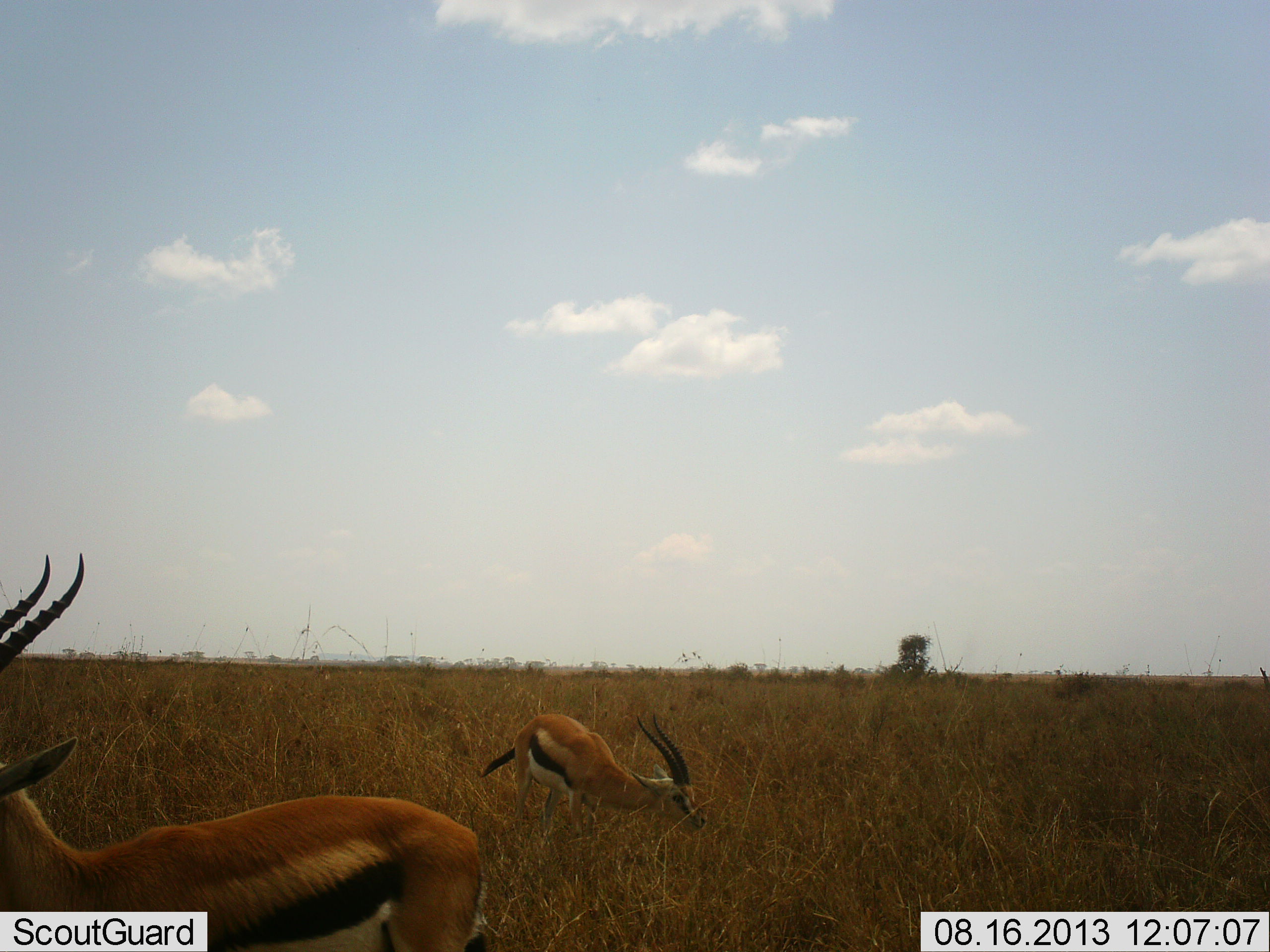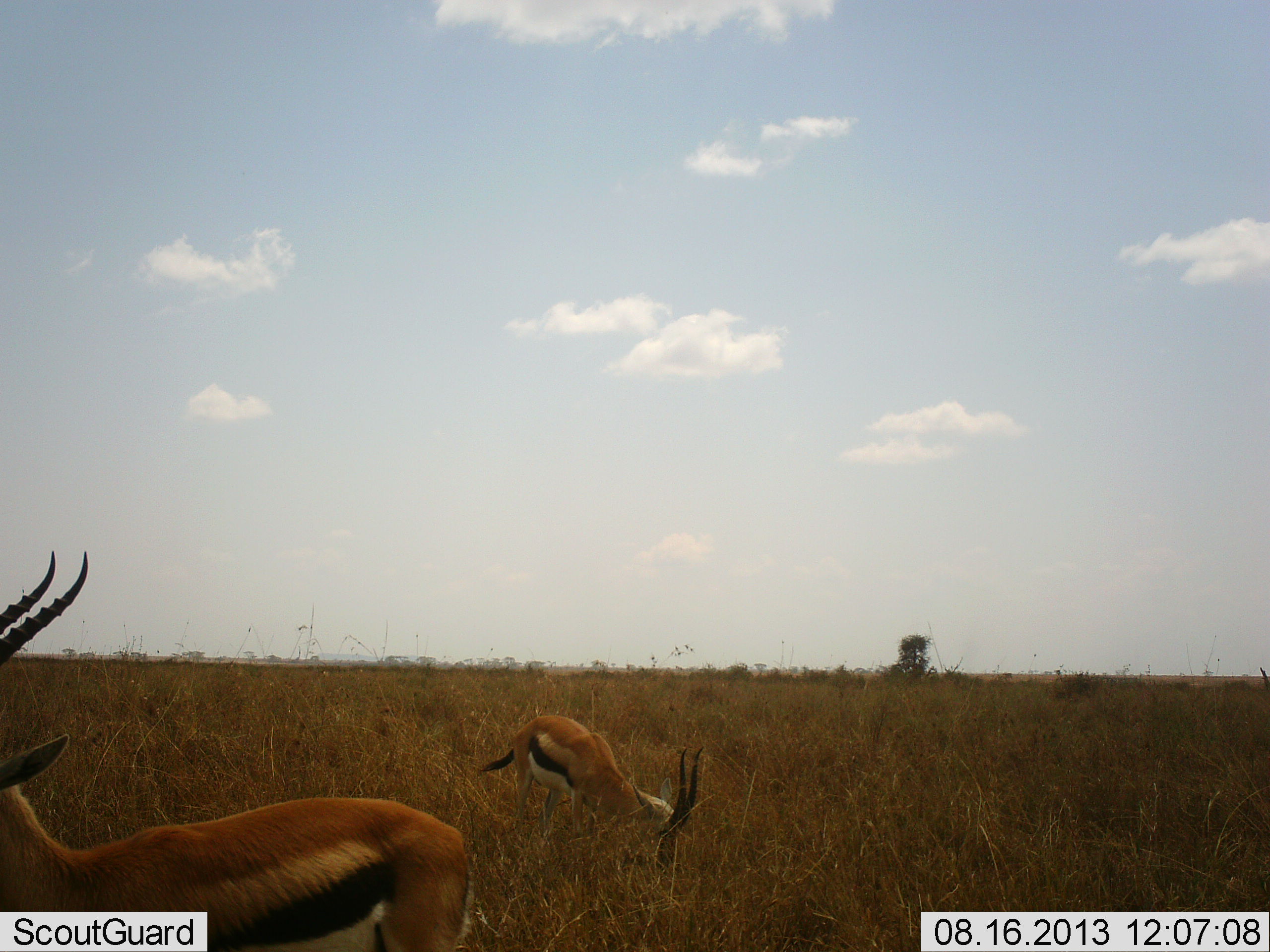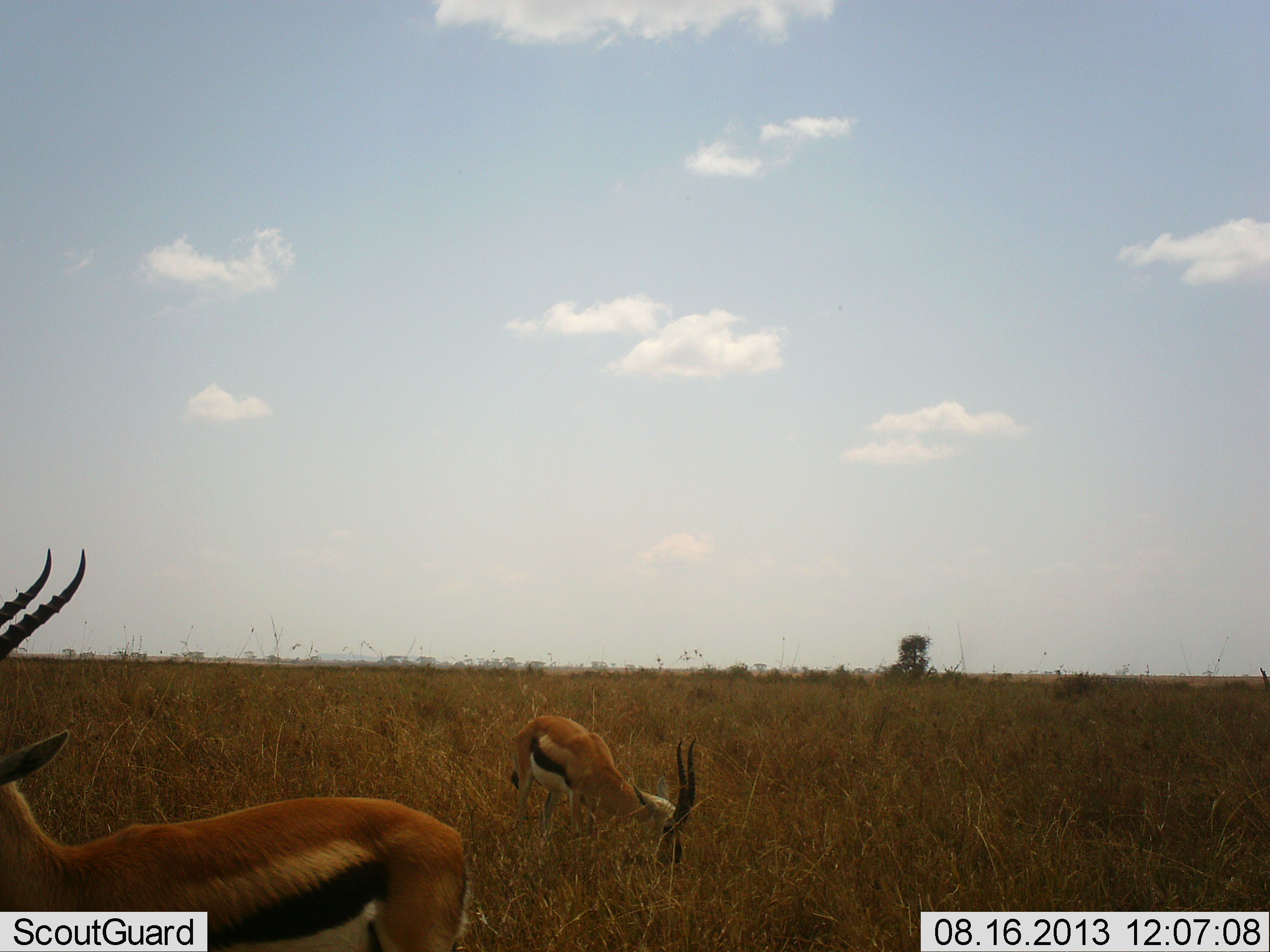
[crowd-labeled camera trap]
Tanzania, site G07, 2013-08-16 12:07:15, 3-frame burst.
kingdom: Animalia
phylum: Chordata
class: Mammalia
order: Artiodactyla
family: Bovidae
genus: Eudorcas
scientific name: Eudorcas thomsonii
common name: thomson's gazelle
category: gazellethomsons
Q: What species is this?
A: Gazellethomsons (thomson's gazelle) (Eudorcas thomsonii).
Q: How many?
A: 2.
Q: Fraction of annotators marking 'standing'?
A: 80%.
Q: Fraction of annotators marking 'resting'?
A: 0%.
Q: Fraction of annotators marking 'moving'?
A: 0%.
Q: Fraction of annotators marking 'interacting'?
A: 0%.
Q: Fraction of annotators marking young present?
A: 0%.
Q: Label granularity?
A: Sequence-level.